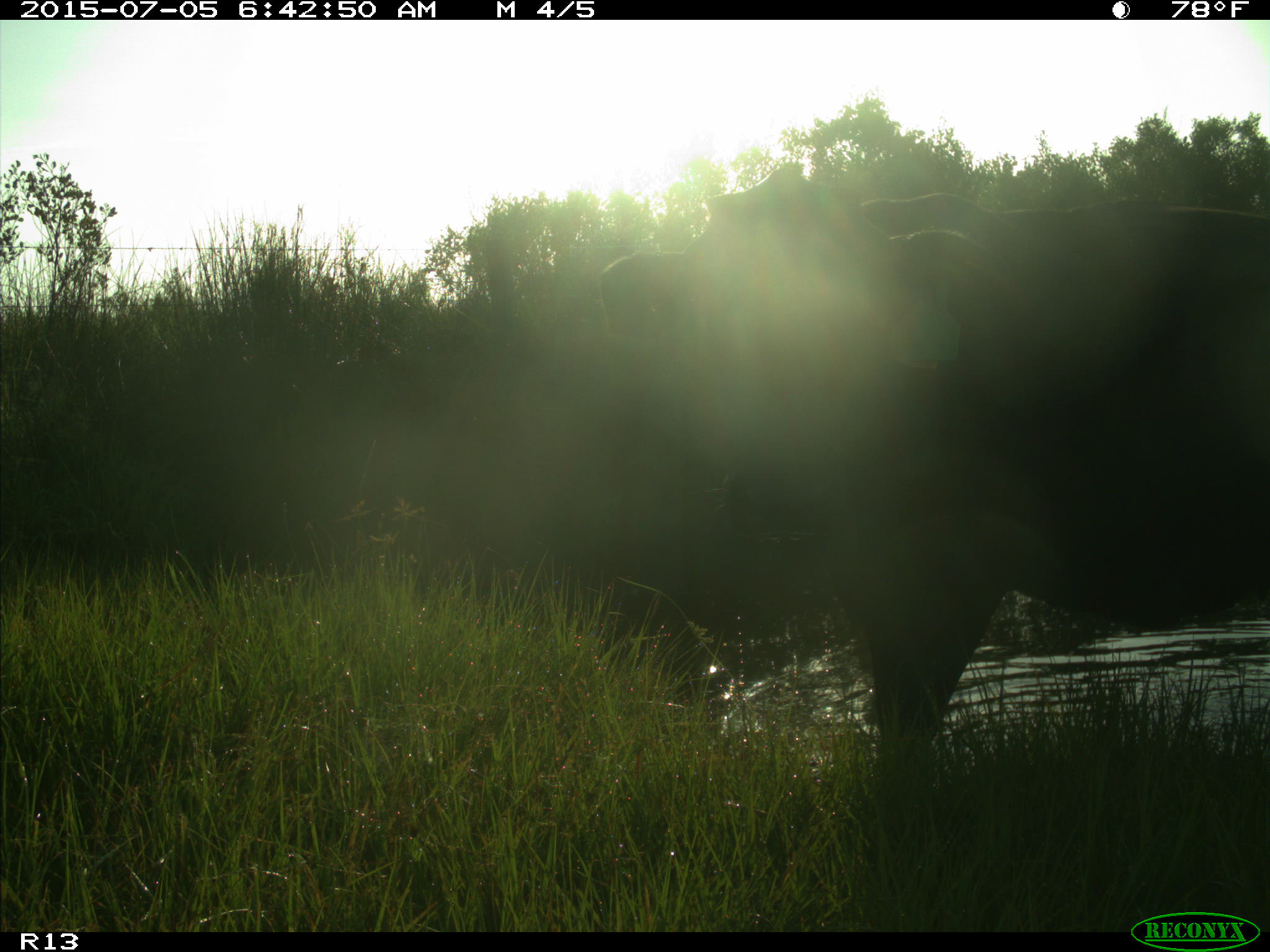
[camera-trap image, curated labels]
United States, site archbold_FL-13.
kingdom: Animalia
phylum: Chordata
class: Mammalia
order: Artiodactyla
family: Bovidae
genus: Bos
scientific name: Bos taurus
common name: domestic cow